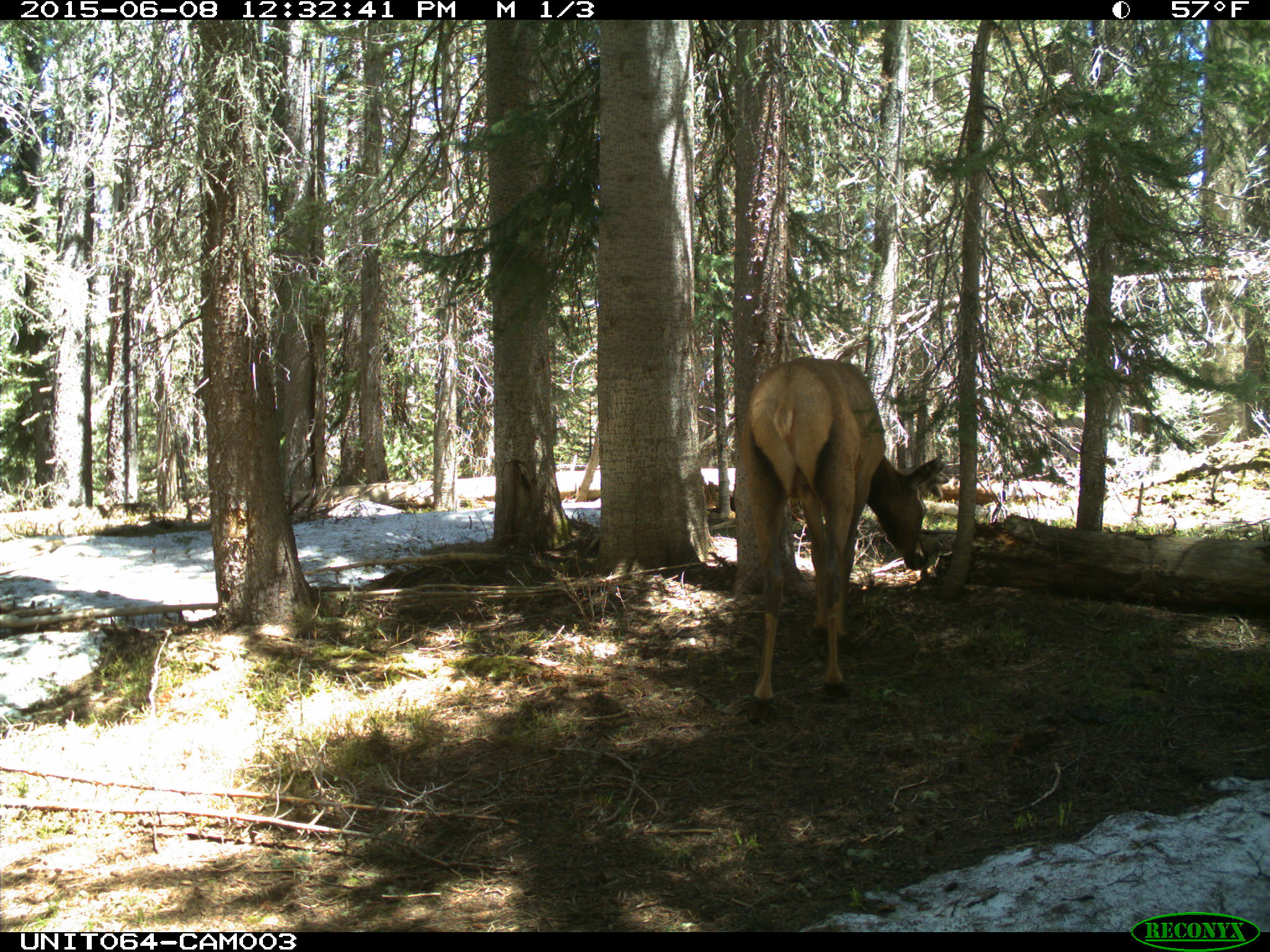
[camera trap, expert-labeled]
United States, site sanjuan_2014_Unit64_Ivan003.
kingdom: Animalia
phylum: Chordata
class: Mammalia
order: Artiodactyla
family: Cervidae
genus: Cervus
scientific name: Cervus elaphus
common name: red deer